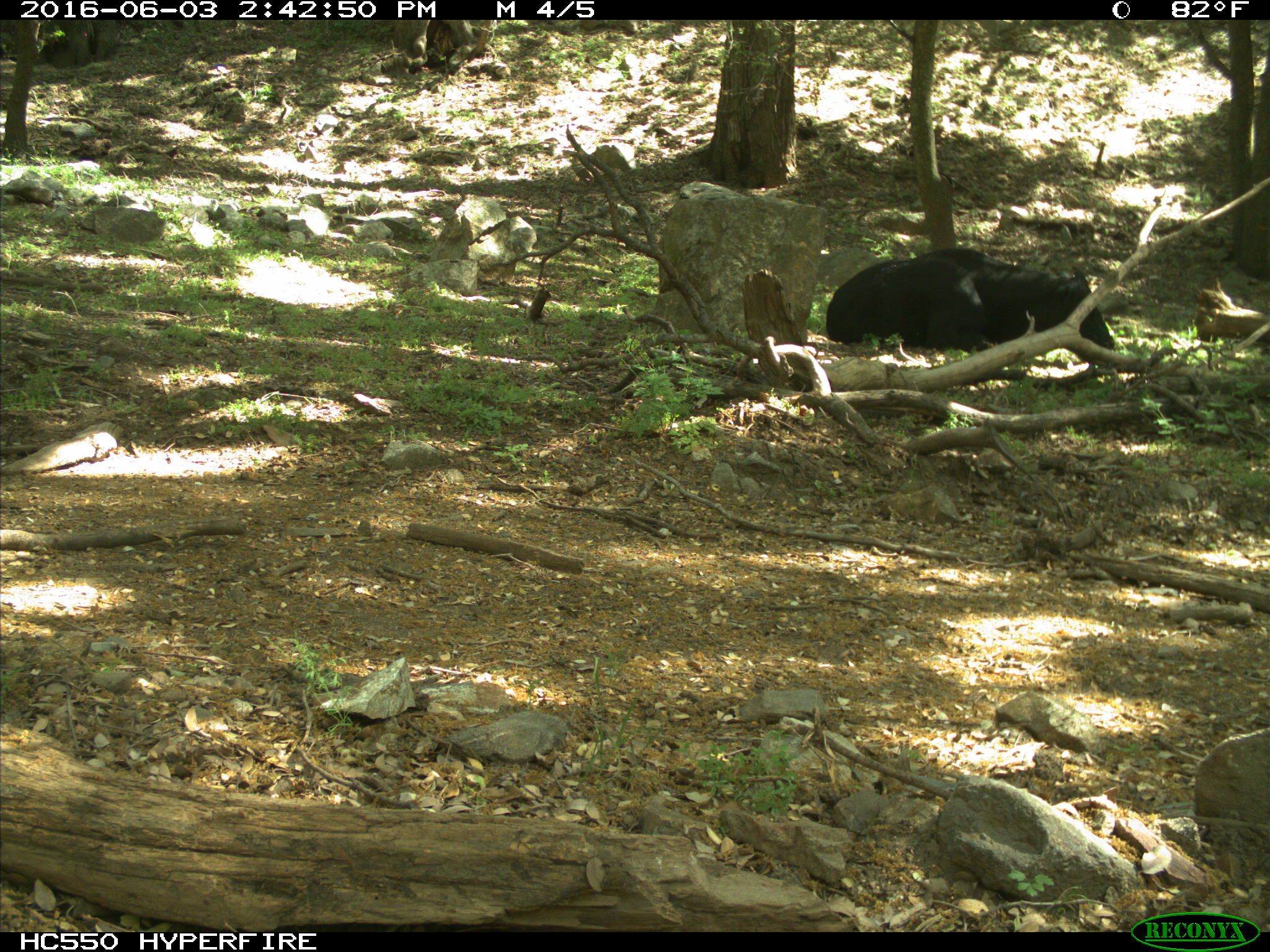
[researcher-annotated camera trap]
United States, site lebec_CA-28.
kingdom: Animalia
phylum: Chordata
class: Mammalia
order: Artiodactyla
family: Bovidae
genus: Bos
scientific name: Bos taurus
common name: domestic cow